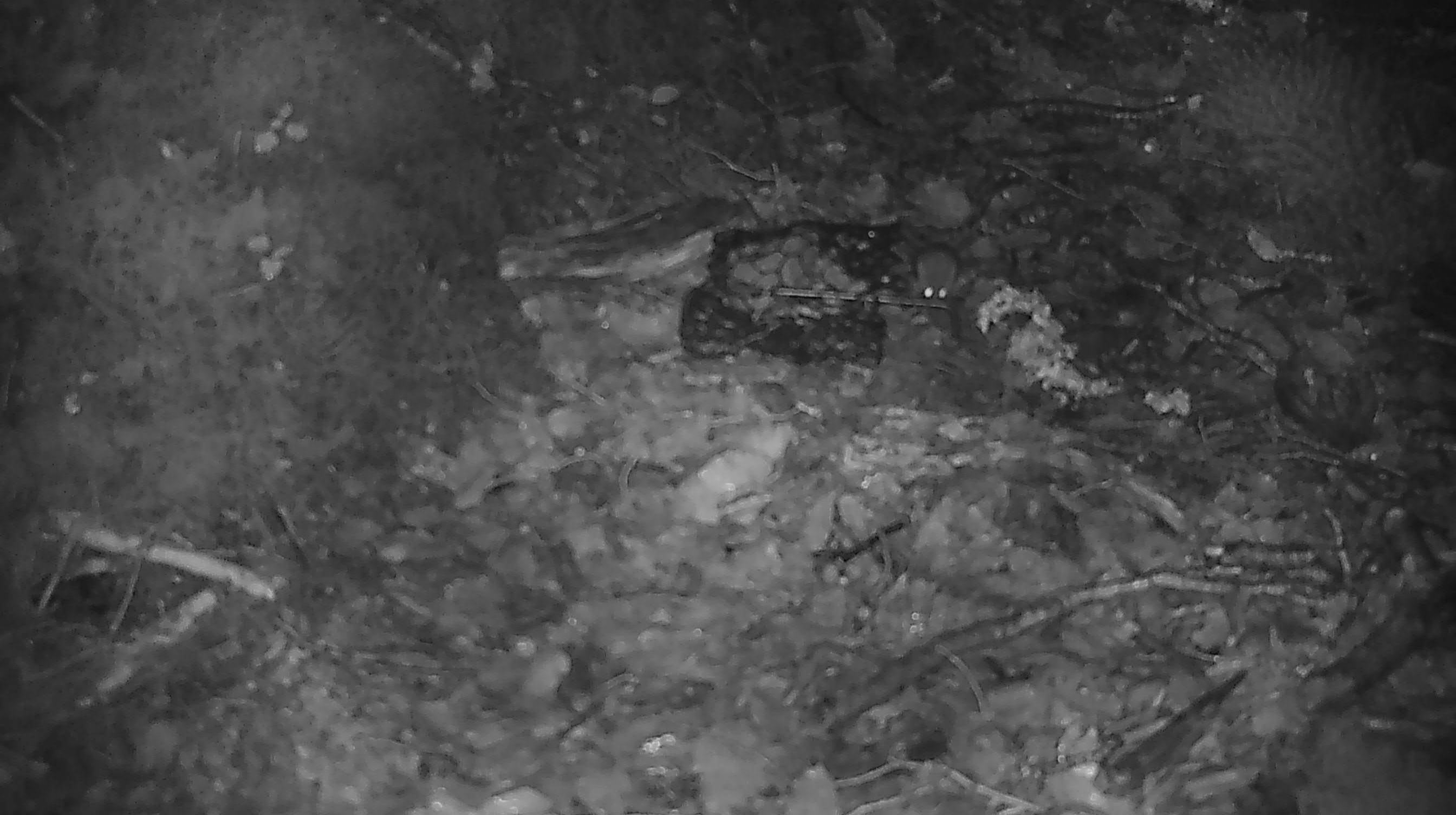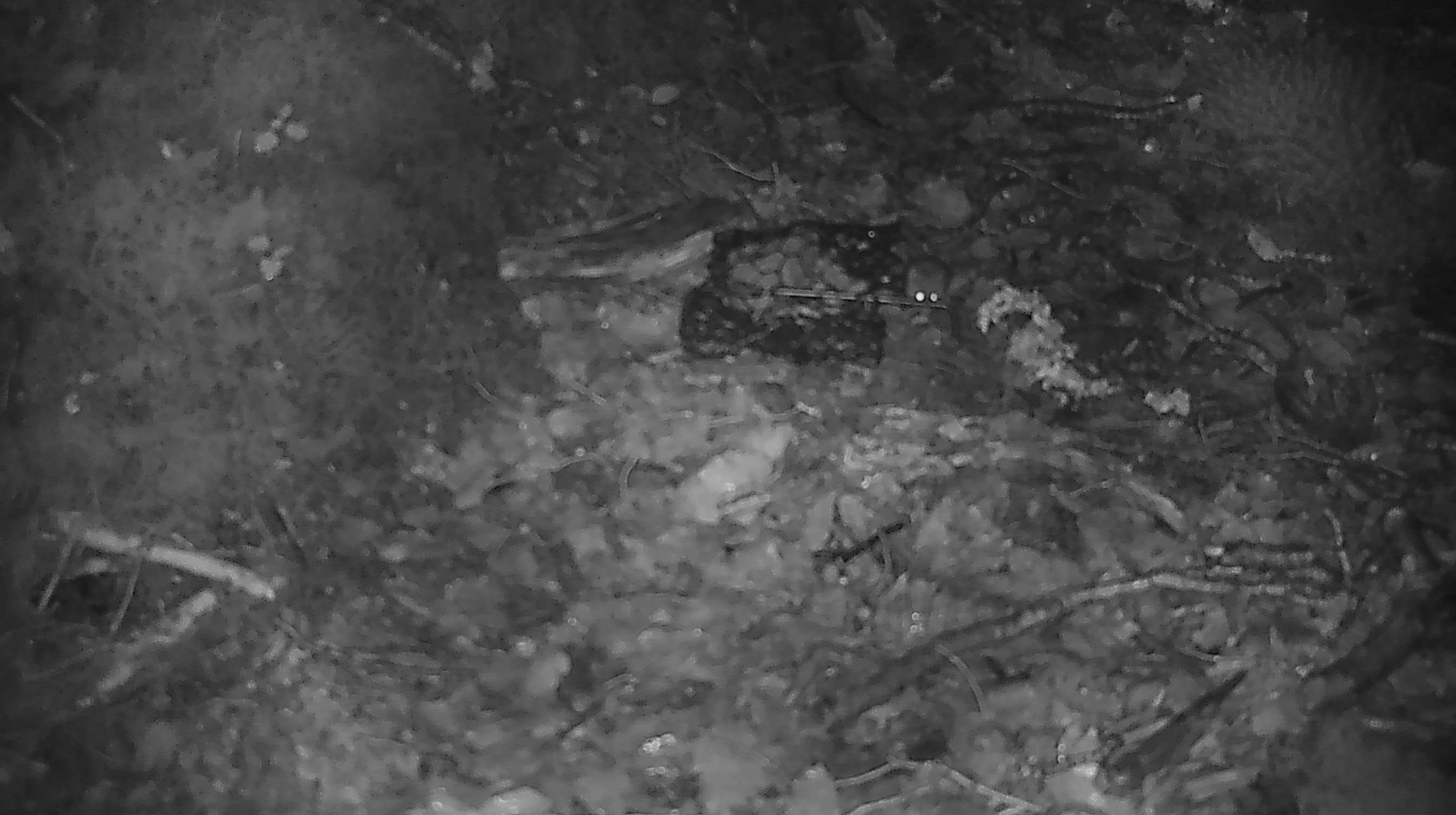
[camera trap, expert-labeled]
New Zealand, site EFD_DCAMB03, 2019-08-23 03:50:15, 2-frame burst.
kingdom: Animalia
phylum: Chordata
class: Mammalia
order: Rodentia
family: Muridae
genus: Mus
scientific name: Mus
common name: mouse